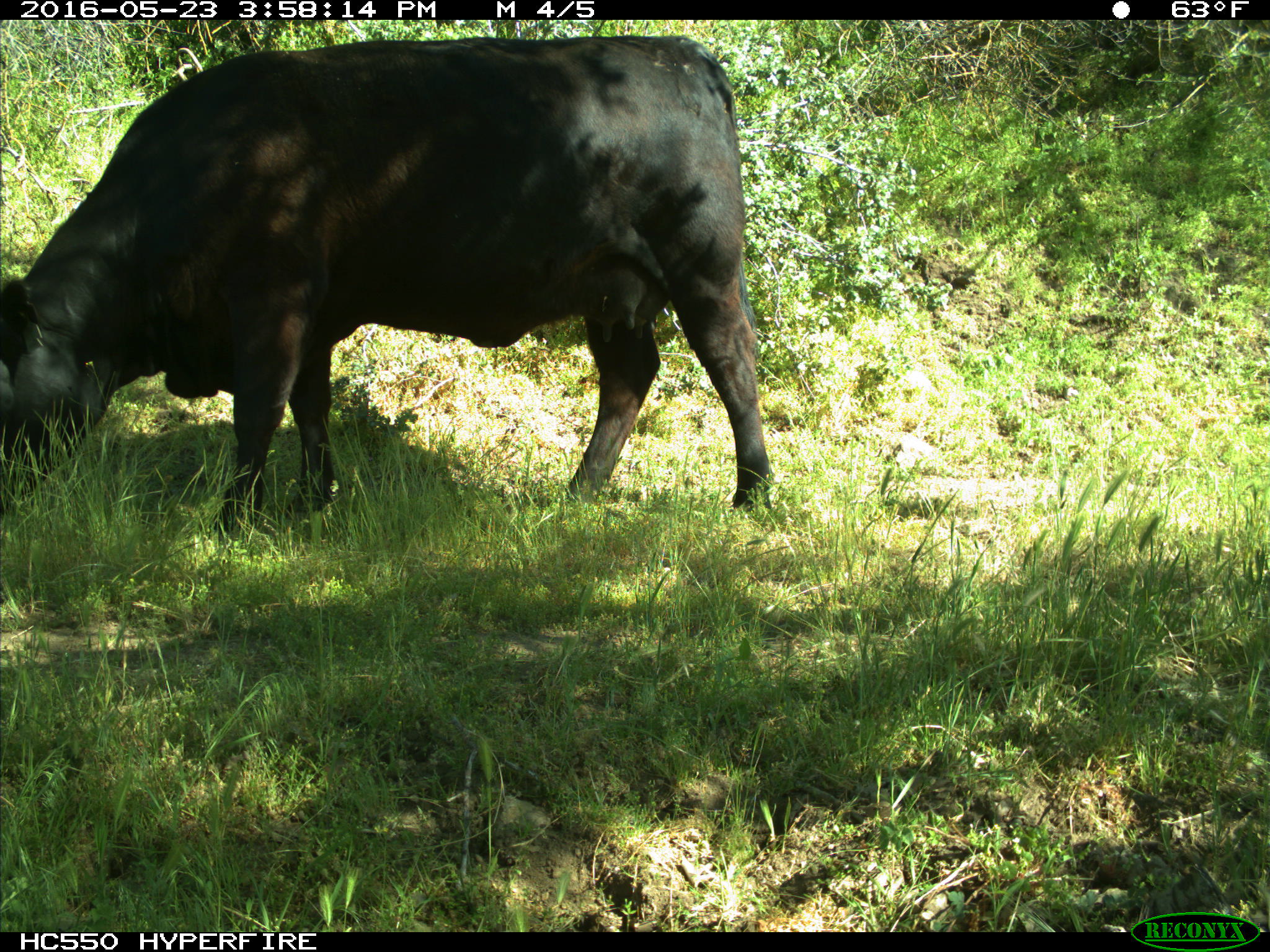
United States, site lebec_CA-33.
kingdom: Animalia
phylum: Chordata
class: Mammalia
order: Artiodactyla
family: Bovidae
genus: Bos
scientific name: Bos taurus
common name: domestic cow